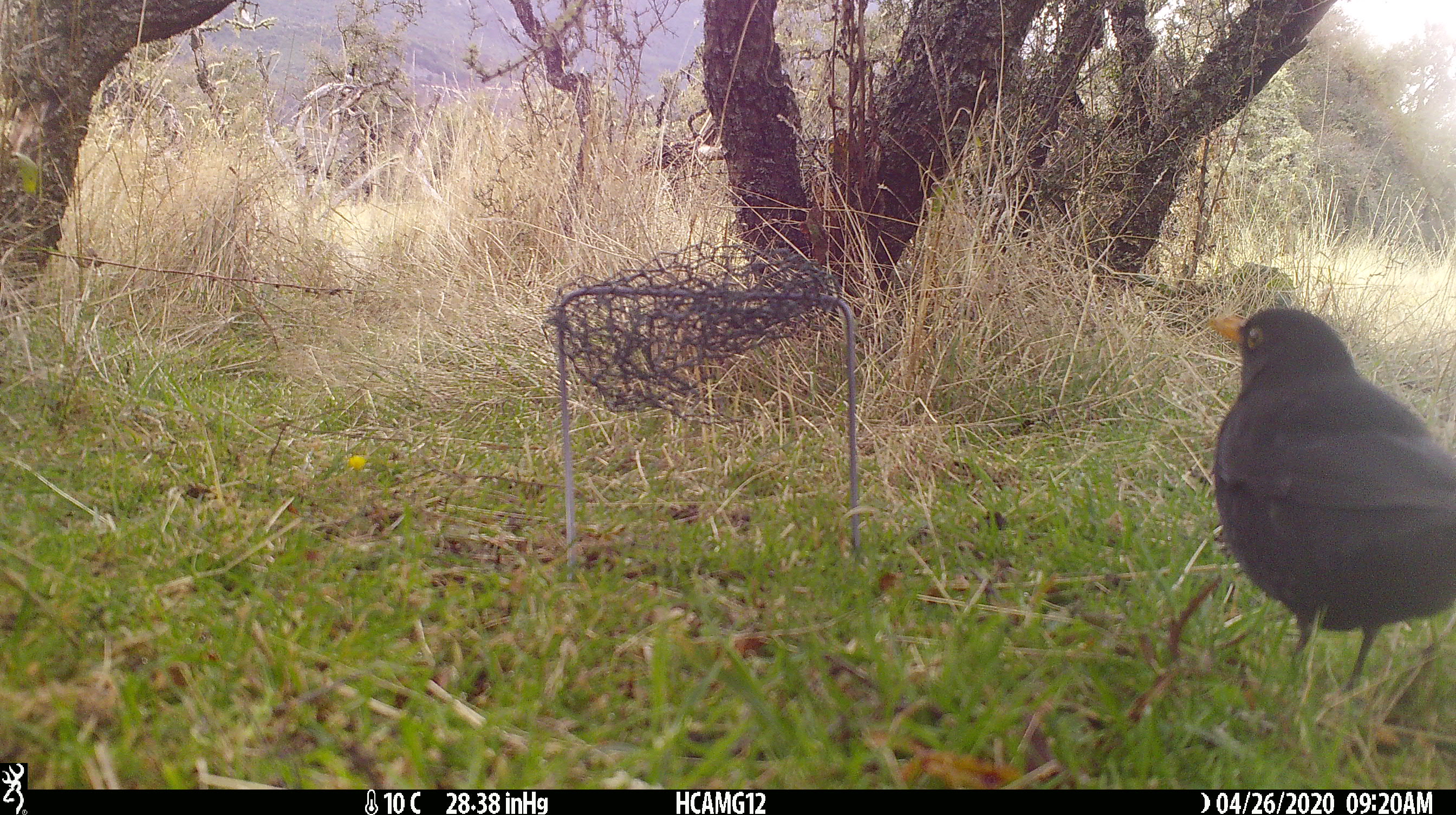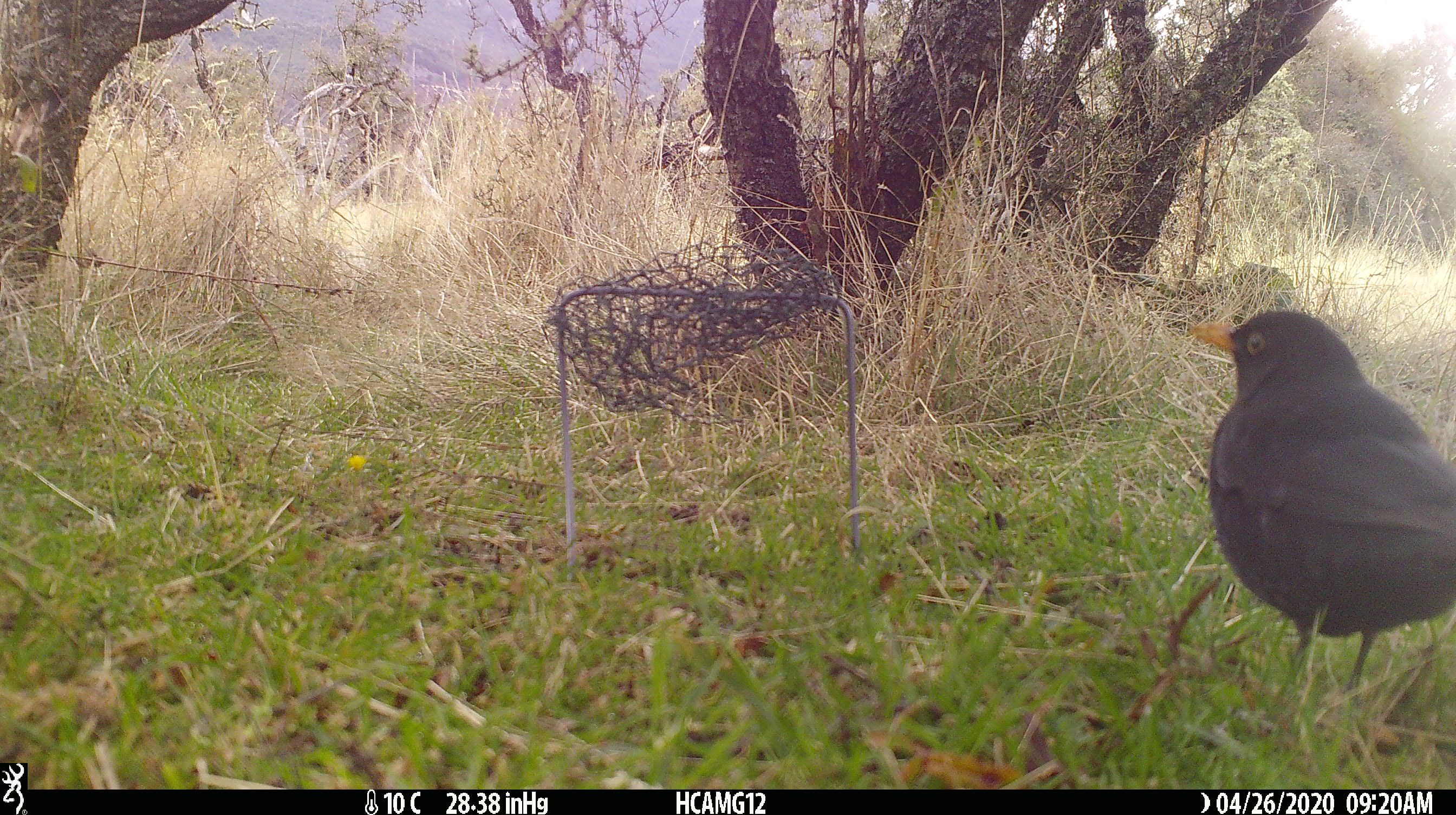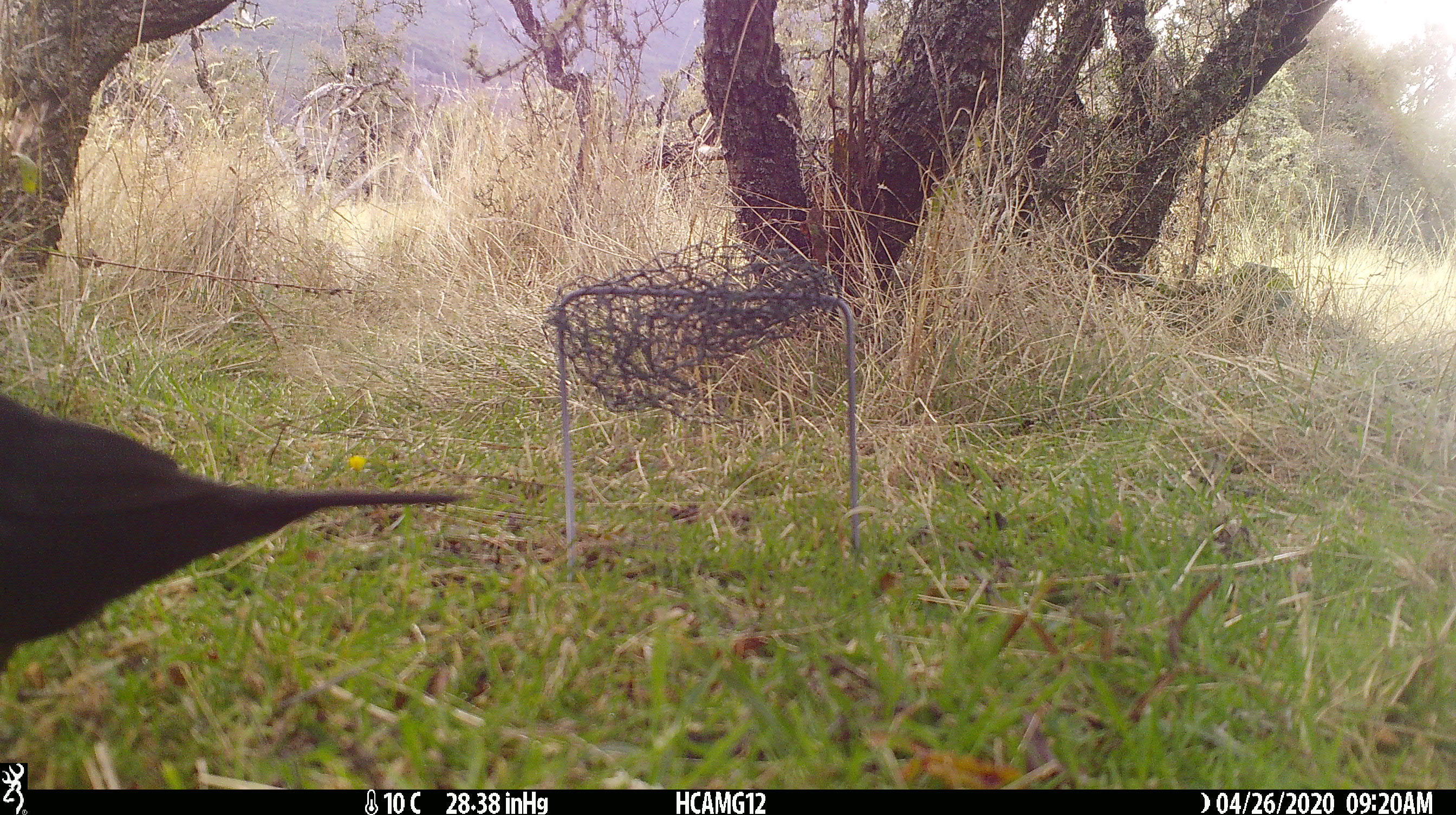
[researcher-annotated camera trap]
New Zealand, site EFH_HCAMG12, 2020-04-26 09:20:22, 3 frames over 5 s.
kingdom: Animalia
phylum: Chordata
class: Aves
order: Passeriformes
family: Turdidae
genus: Turdus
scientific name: Turdus merula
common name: eurasian blackbird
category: blackbird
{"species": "blackbird (eurasian blackbird) (Turdus merula)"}